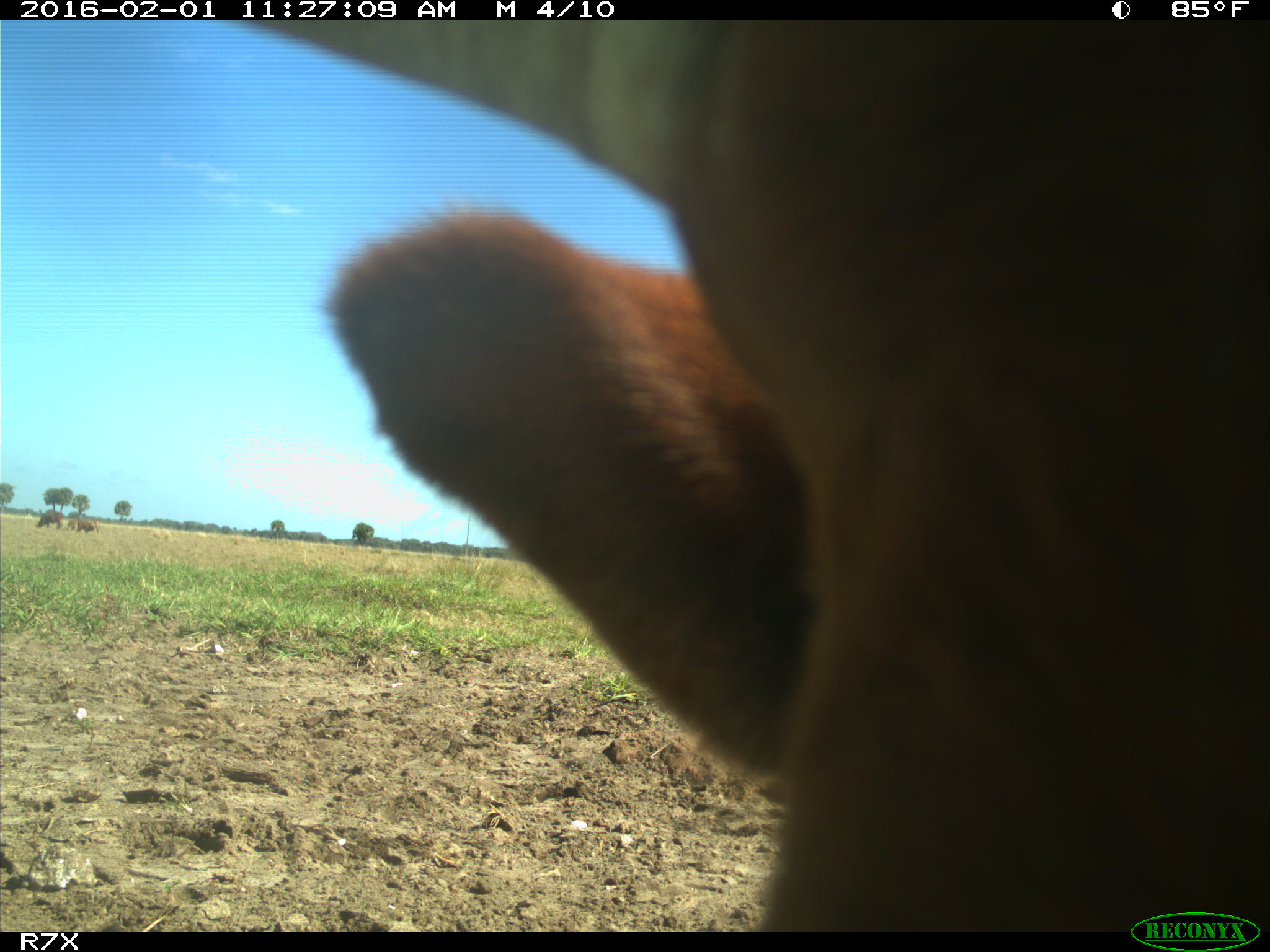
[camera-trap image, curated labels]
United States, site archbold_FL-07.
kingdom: Animalia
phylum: Chordata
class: Mammalia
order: Artiodactyla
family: Bovidae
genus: Bos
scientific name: Bos taurus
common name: domestic cow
Bos taurus (domestic cow).